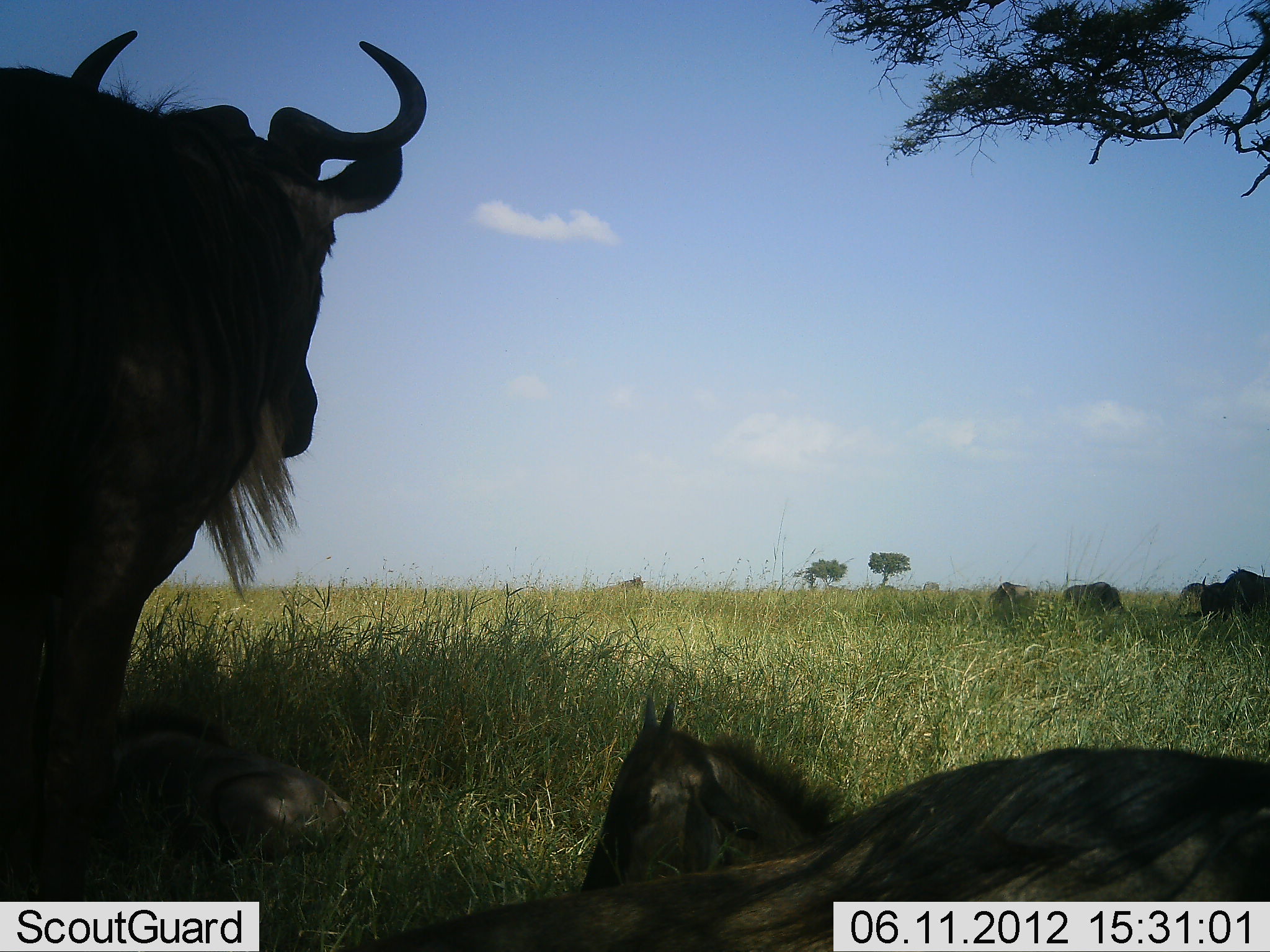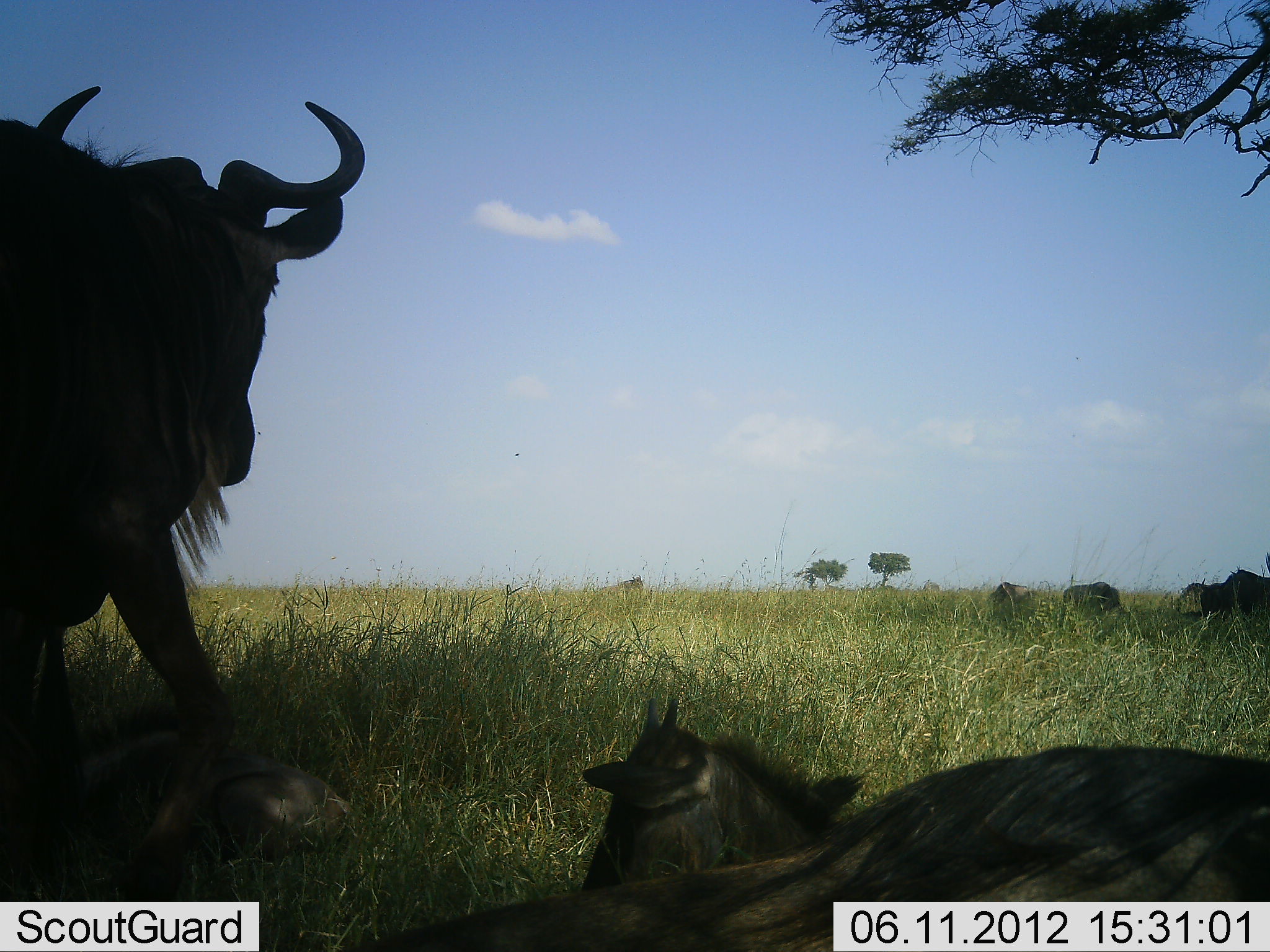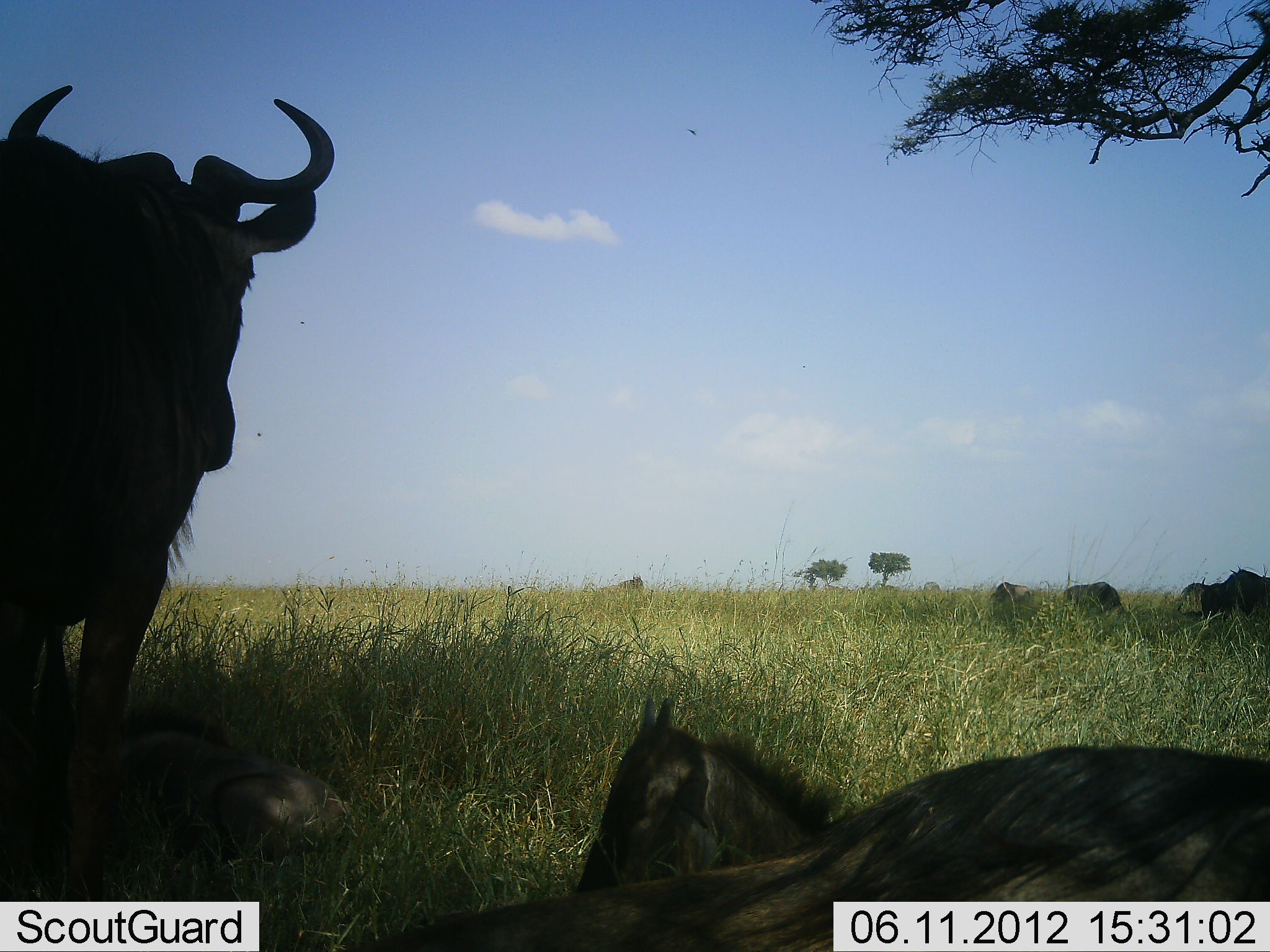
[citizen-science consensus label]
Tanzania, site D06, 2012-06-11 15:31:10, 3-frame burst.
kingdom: Animalia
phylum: Chordata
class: Mammalia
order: Artiodactyla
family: Bovidae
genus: Connochaetes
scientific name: Connochaetes taurinus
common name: blue wildebeest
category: wildebeest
Wildebeest (blue wildebeest) (Connochaetes taurinus), count 6. Behavior (volunteer vote fractions): standing 80%, resting 100%, moving 0%, interacting 0%. Young present (vote fraction): 50%. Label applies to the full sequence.